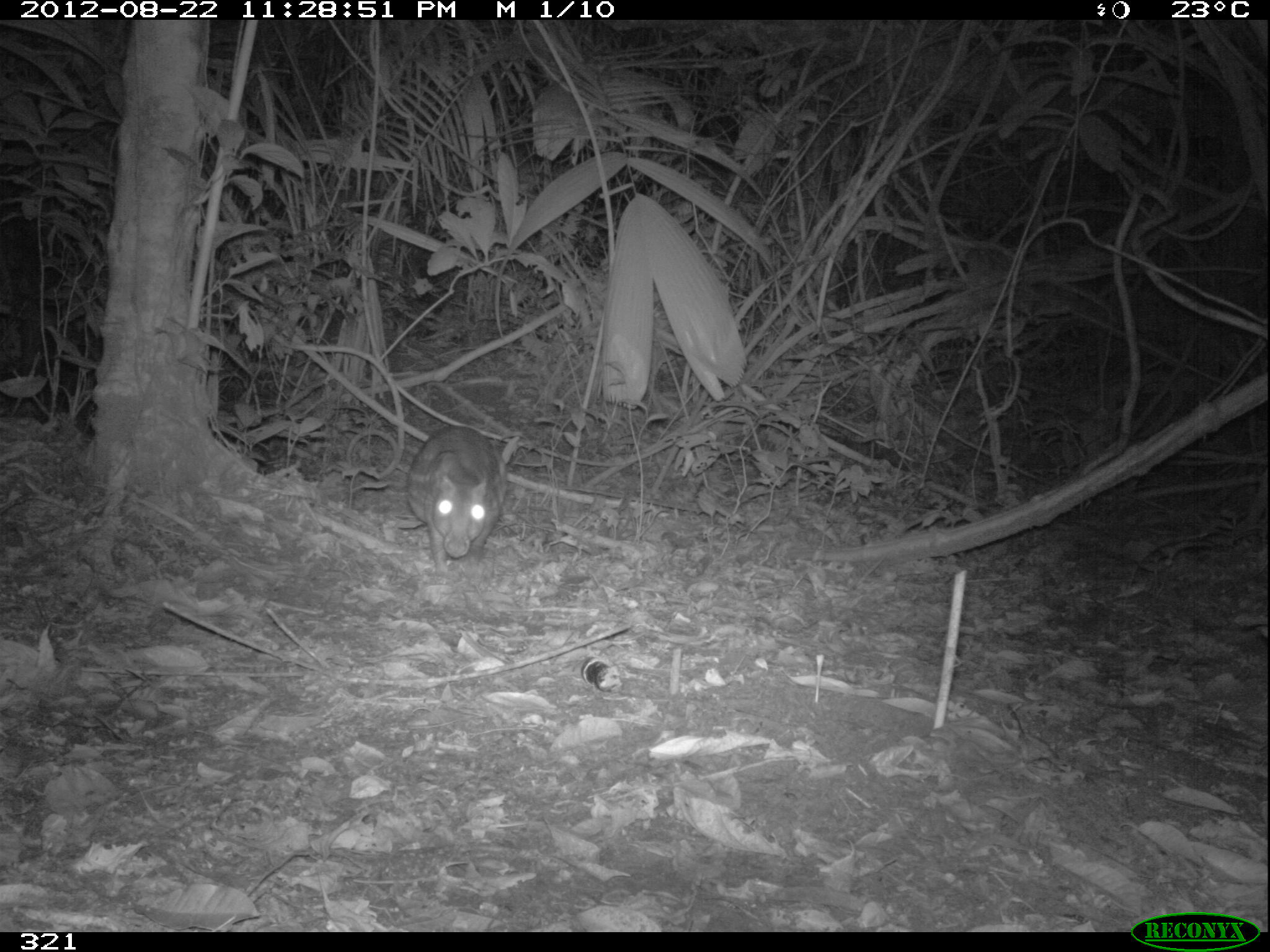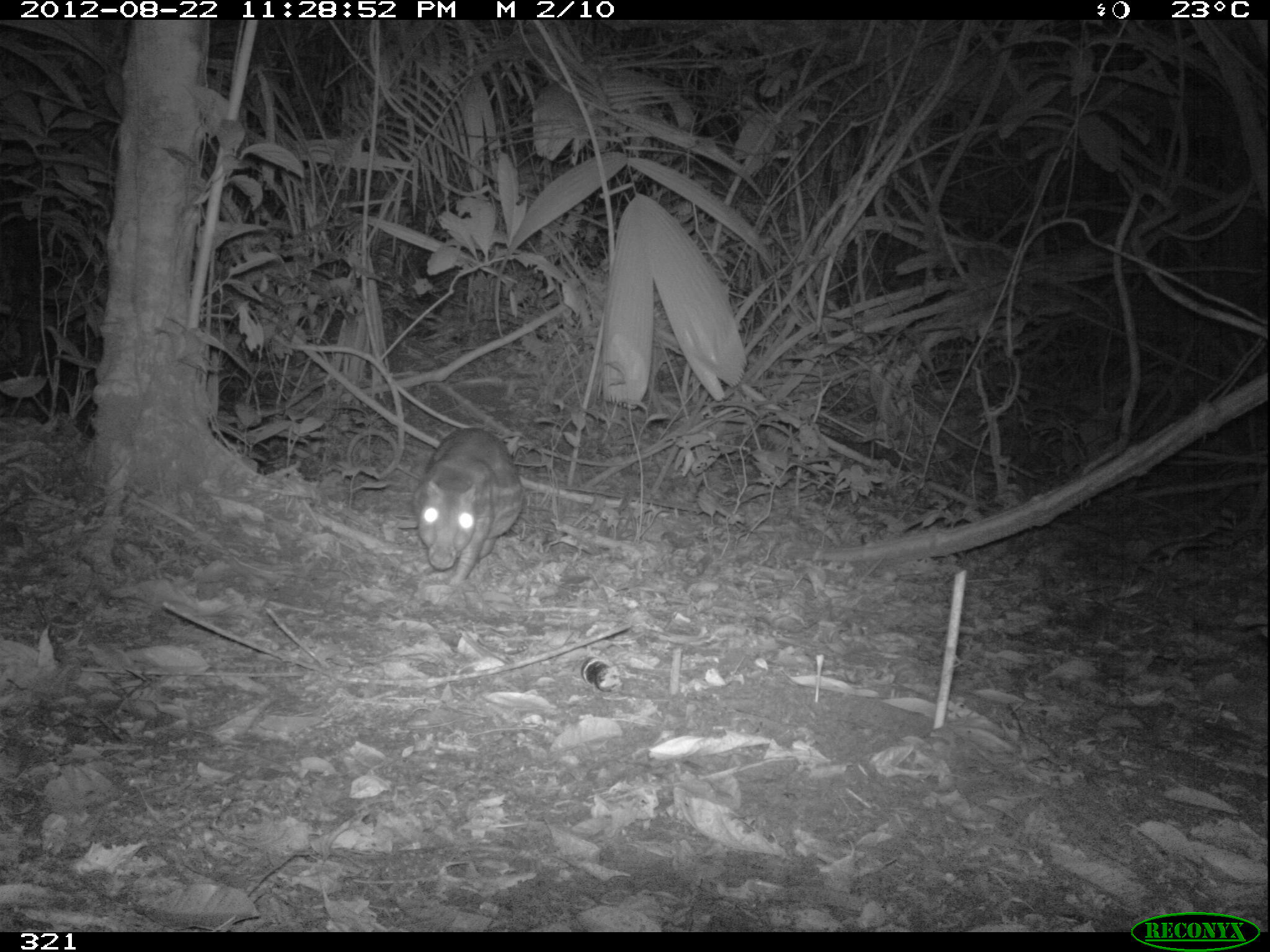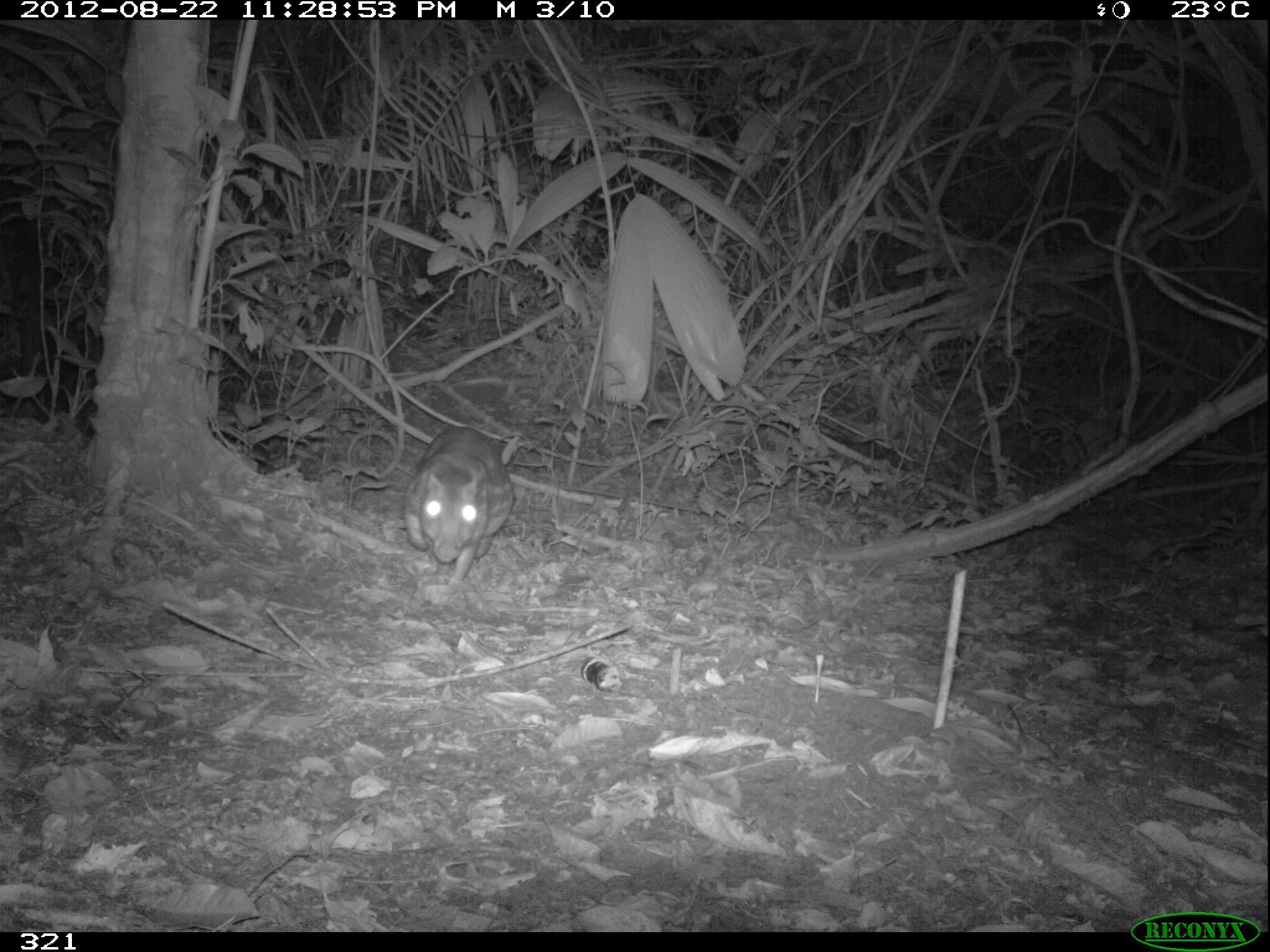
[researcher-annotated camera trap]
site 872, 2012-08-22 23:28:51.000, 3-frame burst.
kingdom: Animalia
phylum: Chordata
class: Mammalia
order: Rodentia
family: Cuniculidae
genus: Cuniculus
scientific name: Cuniculus paca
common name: spotted paca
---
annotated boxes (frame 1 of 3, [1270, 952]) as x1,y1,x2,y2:
cuniculus paca: 405,425,508,578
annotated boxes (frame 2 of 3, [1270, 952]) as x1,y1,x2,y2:
cuniculus paca: 410,427,524,588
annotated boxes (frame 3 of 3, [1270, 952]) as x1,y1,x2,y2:
cuniculus paca: 400,424,514,587